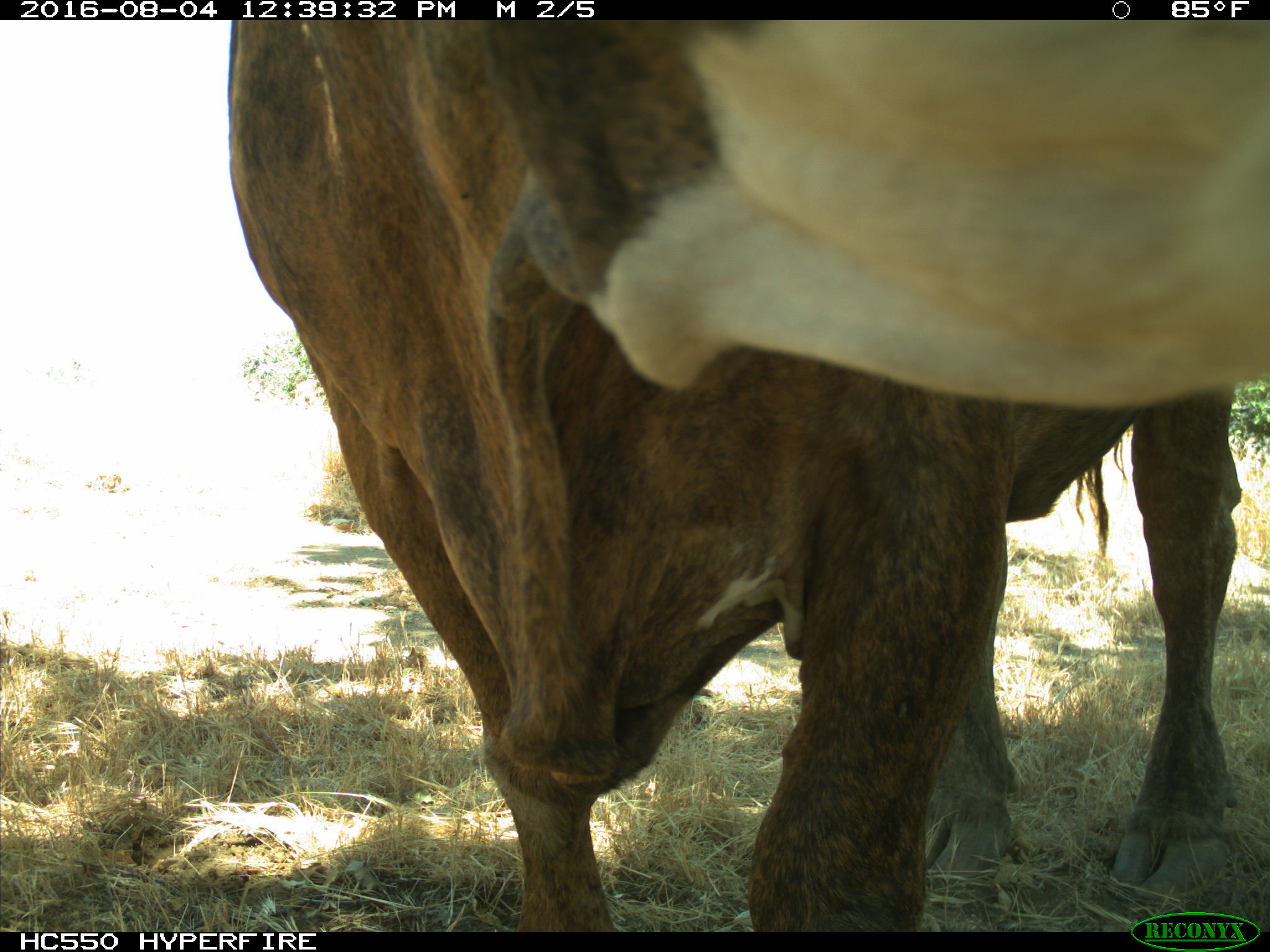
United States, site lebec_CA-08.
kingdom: Animalia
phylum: Chordata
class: Mammalia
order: Artiodactyla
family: Bovidae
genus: Bos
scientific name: Bos taurus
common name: domestic cow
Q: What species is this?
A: Bos taurus (domestic cow).